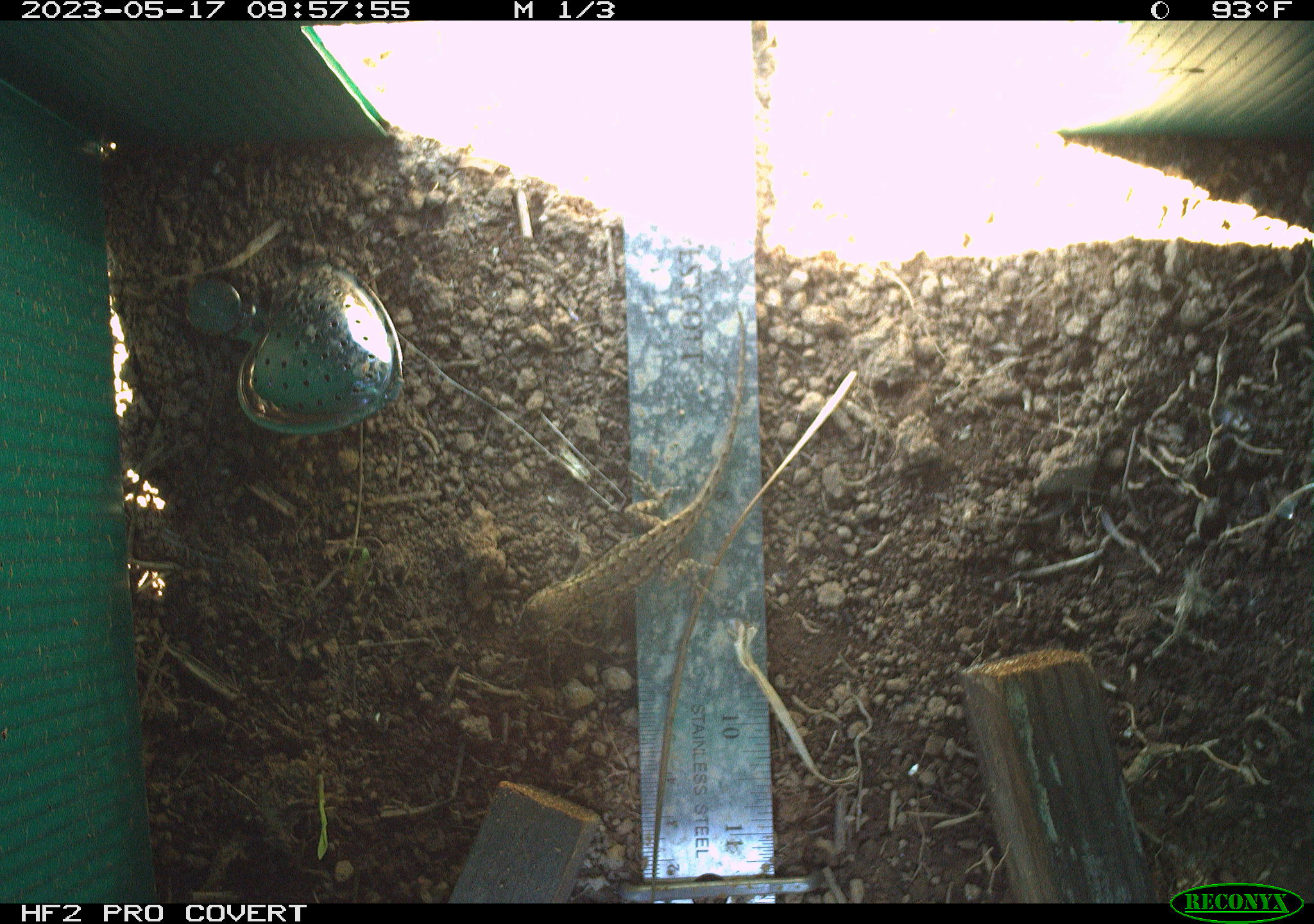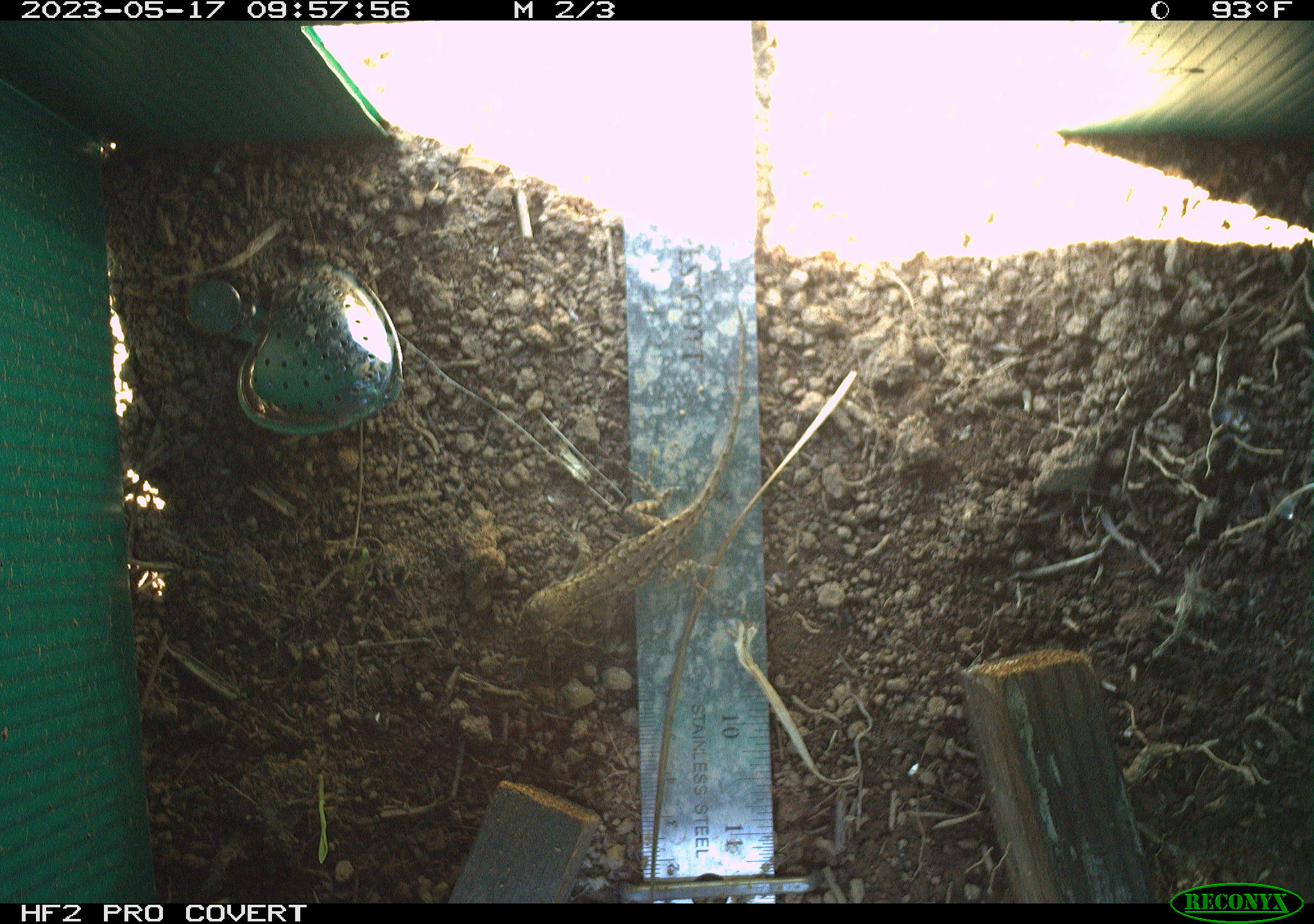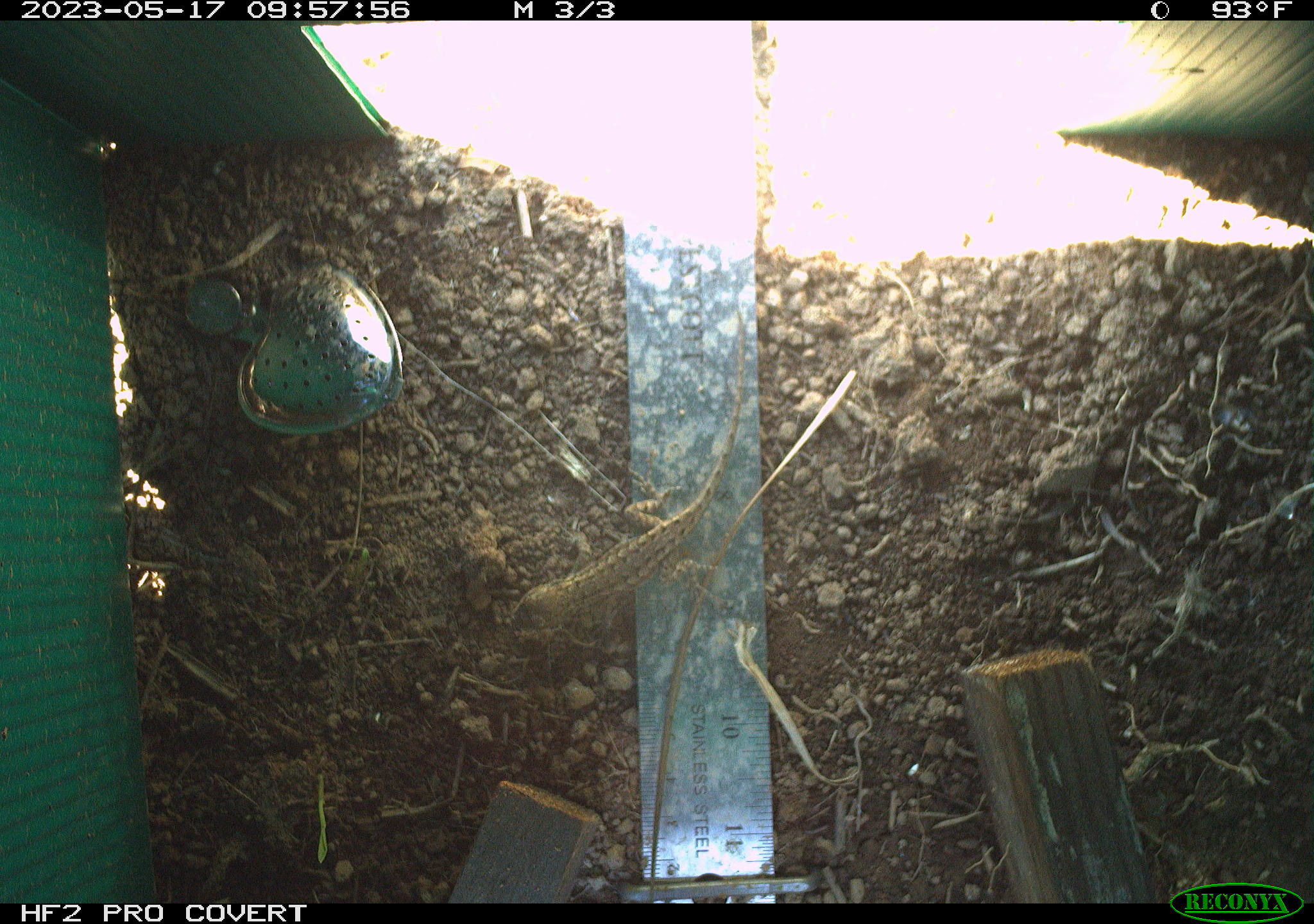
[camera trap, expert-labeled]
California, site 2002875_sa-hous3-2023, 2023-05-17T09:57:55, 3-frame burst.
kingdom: Animalia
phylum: Chordata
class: Reptilia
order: Squamata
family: Phrynosomatidae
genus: Sceloporus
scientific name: Sceloporus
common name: spiny lizards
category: sceloporus species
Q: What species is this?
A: Sceloporus species (spiny lizards) (Sceloporus).